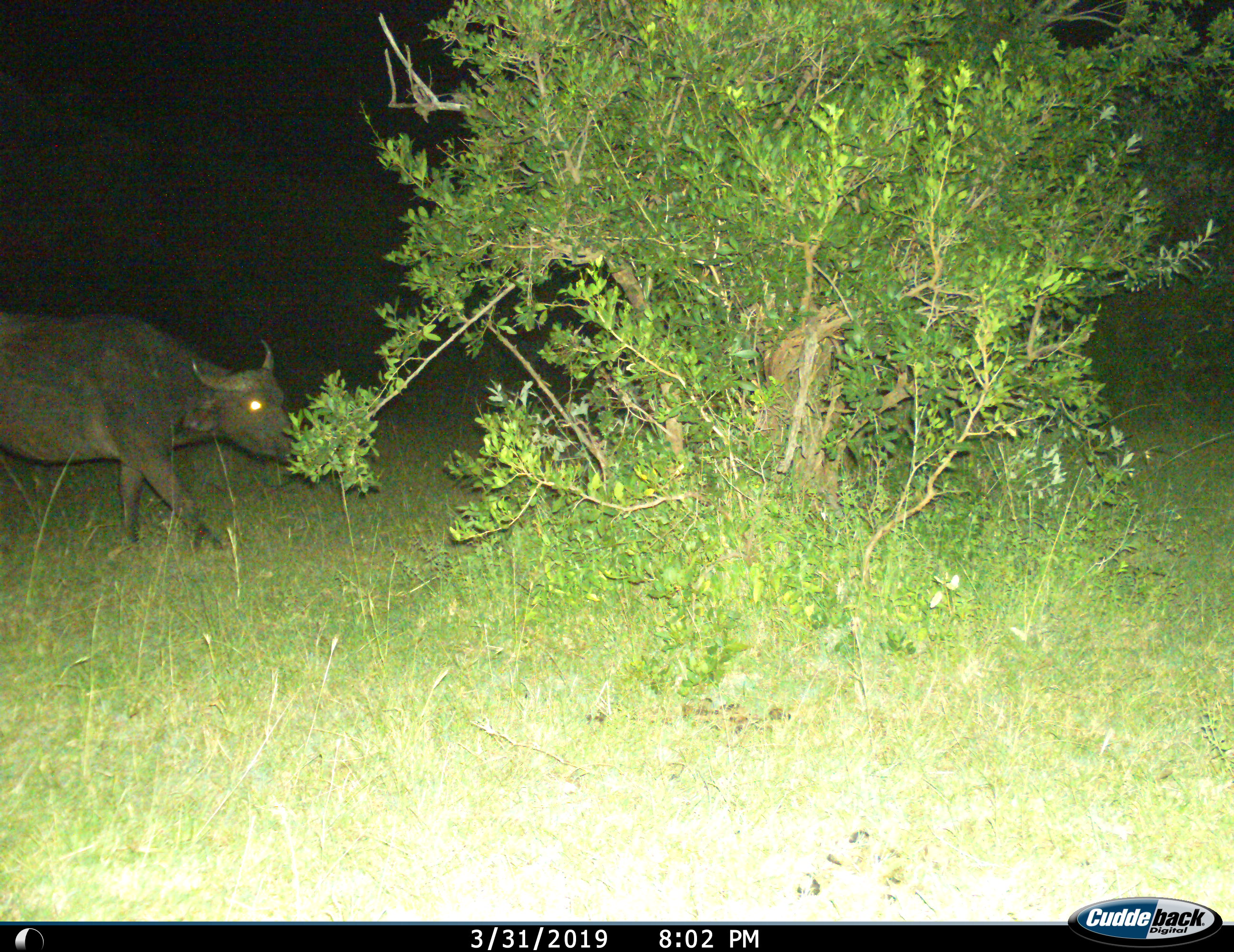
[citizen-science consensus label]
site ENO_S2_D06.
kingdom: Animalia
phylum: Chordata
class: Mammalia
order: Artiodactyla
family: Bovidae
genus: Syncerus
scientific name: Syncerus caffer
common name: african buffalo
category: buffalo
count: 1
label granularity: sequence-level